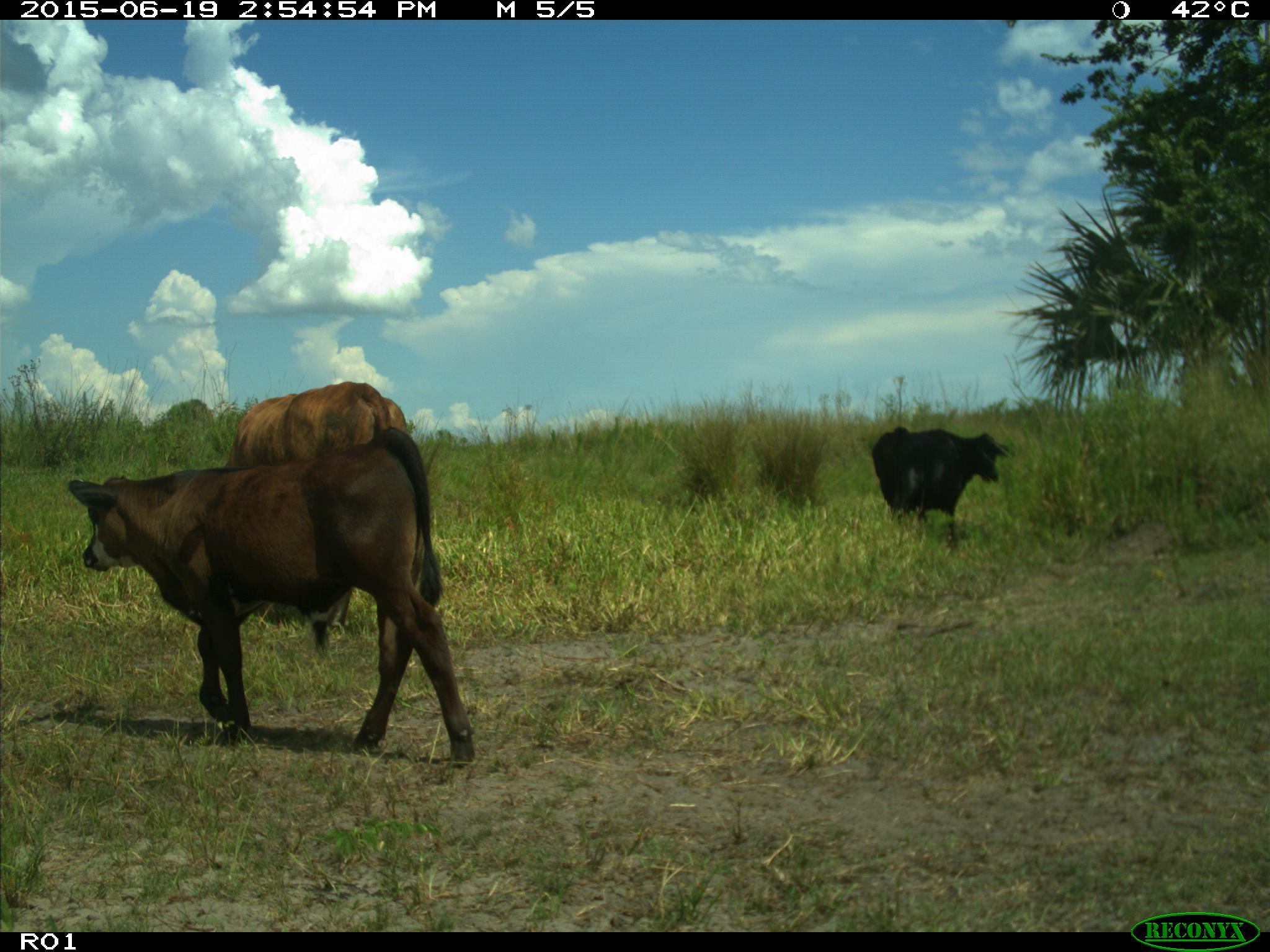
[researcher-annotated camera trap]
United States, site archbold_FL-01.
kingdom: Animalia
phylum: Chordata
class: Mammalia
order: Artiodactyla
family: Bovidae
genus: Bos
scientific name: Bos taurus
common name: domestic cow